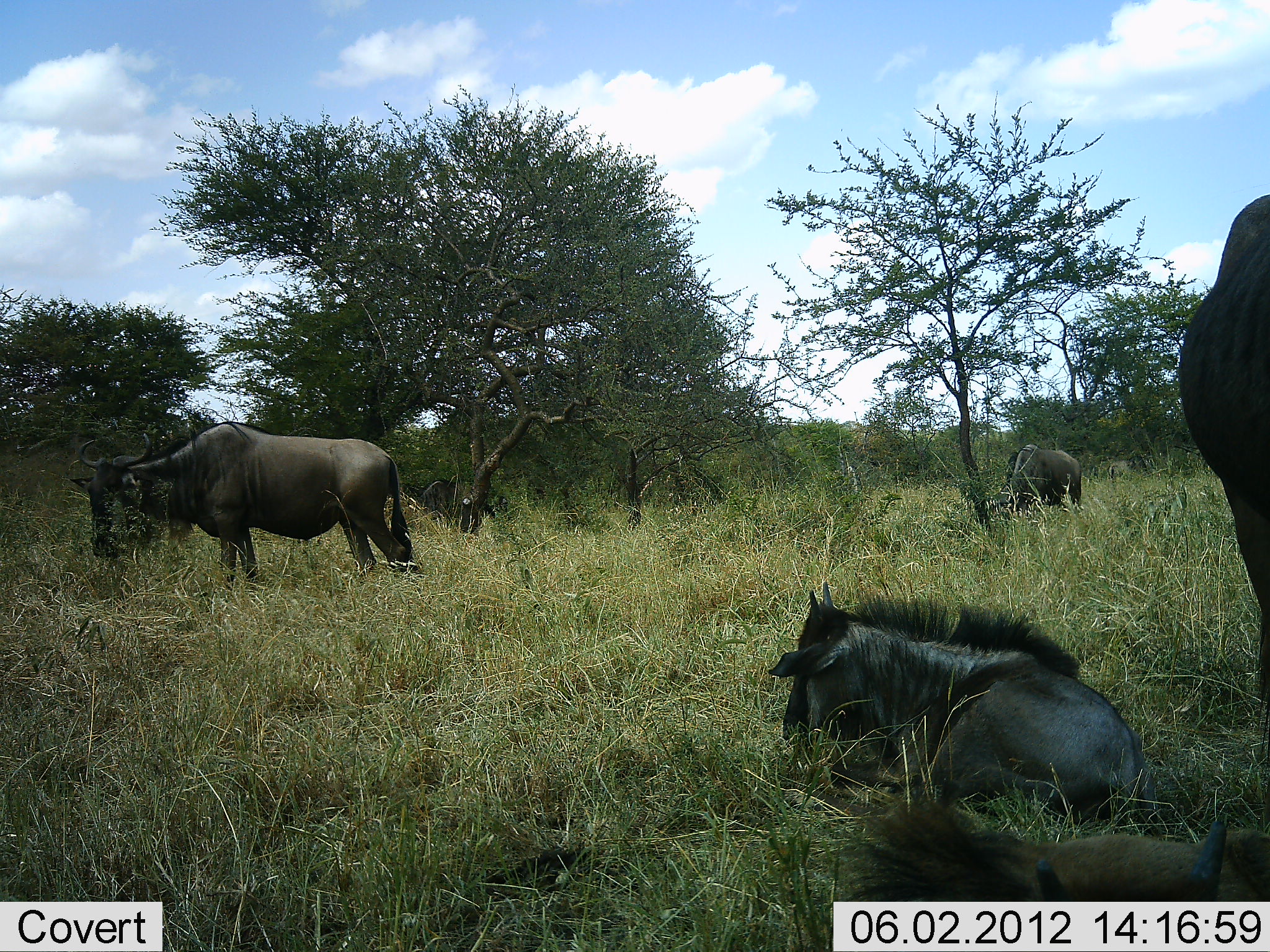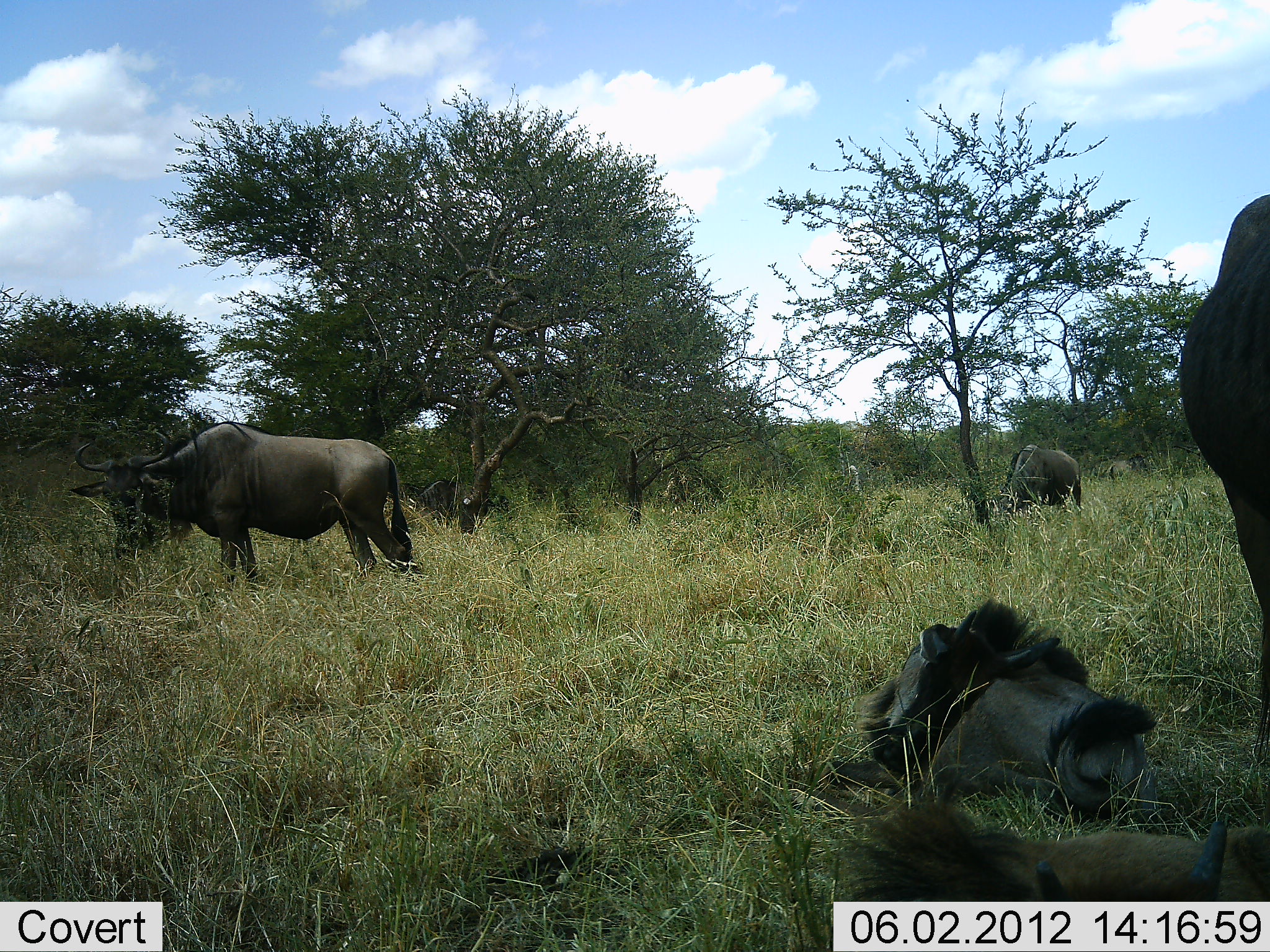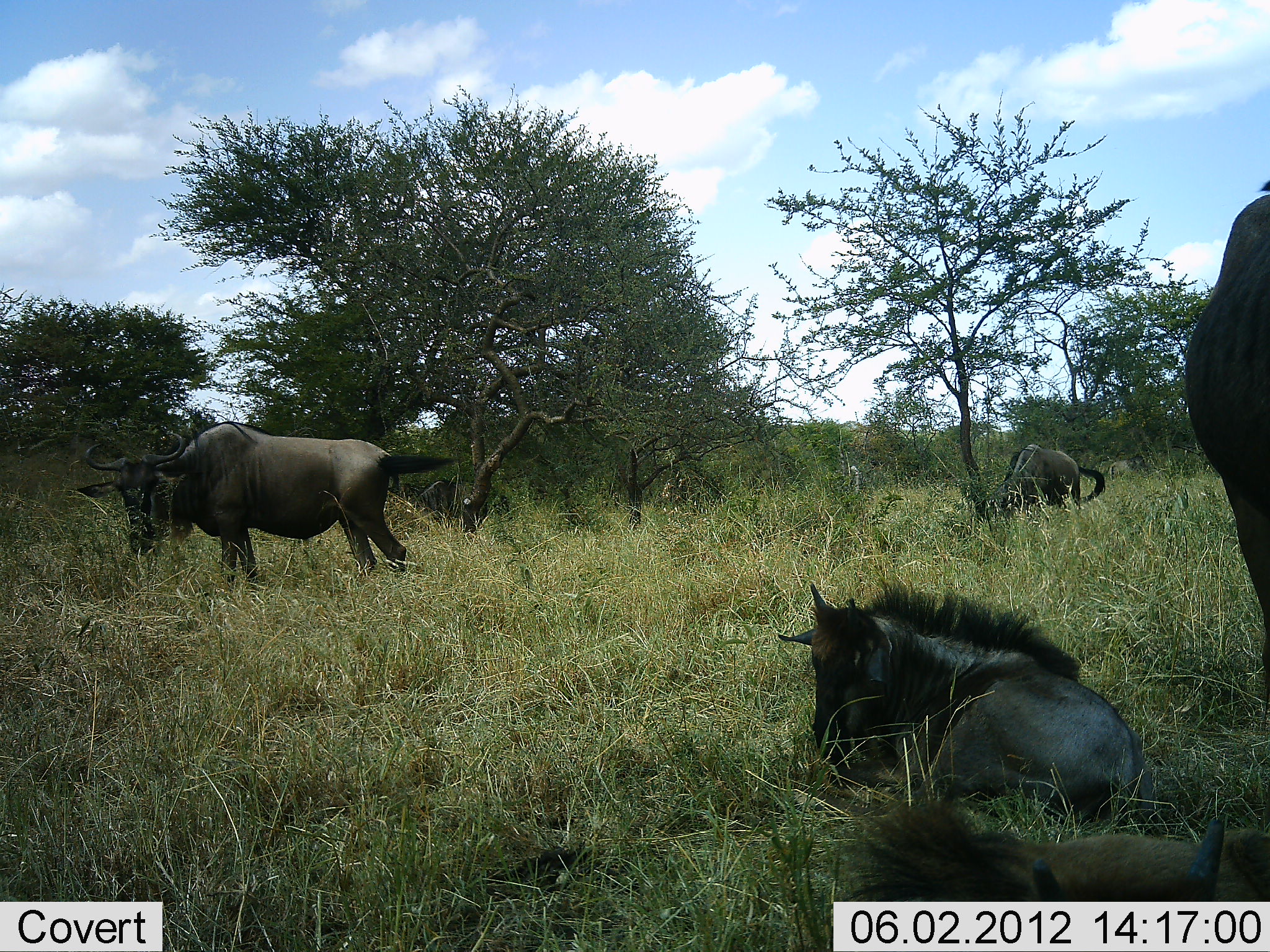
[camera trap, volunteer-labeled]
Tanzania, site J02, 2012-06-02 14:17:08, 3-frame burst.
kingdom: Animalia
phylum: Chordata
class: Mammalia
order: Artiodactyla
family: Bovidae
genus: Connochaetes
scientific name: Connochaetes taurinus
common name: blue wildebeest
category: wildebeest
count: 6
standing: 90%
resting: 100%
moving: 0%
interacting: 0%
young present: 20%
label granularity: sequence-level